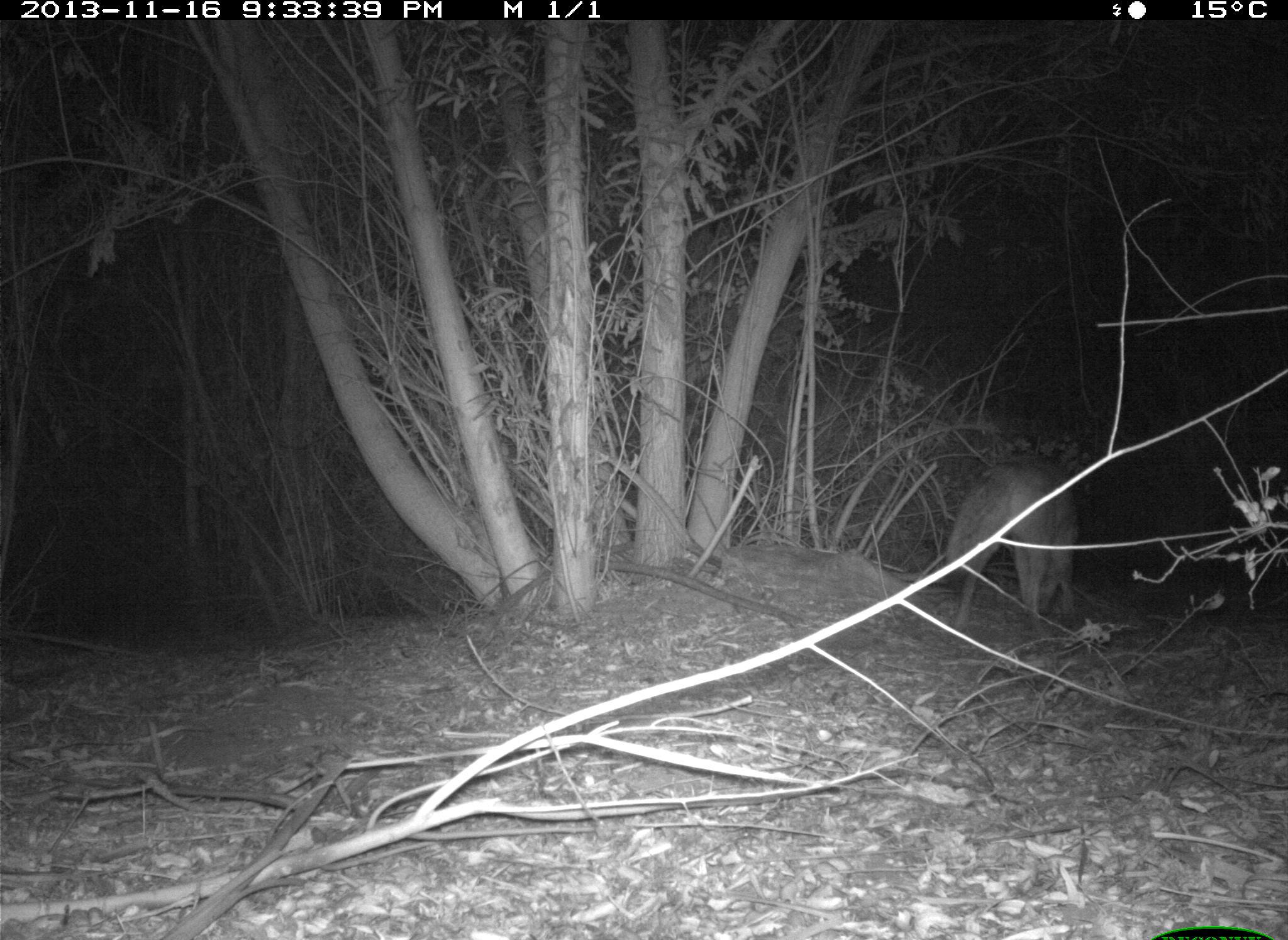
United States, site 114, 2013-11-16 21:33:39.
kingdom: Animalia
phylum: Chordata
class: Mammalia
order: Carnivora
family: Canidae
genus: Canis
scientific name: Canis latrans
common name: coyote